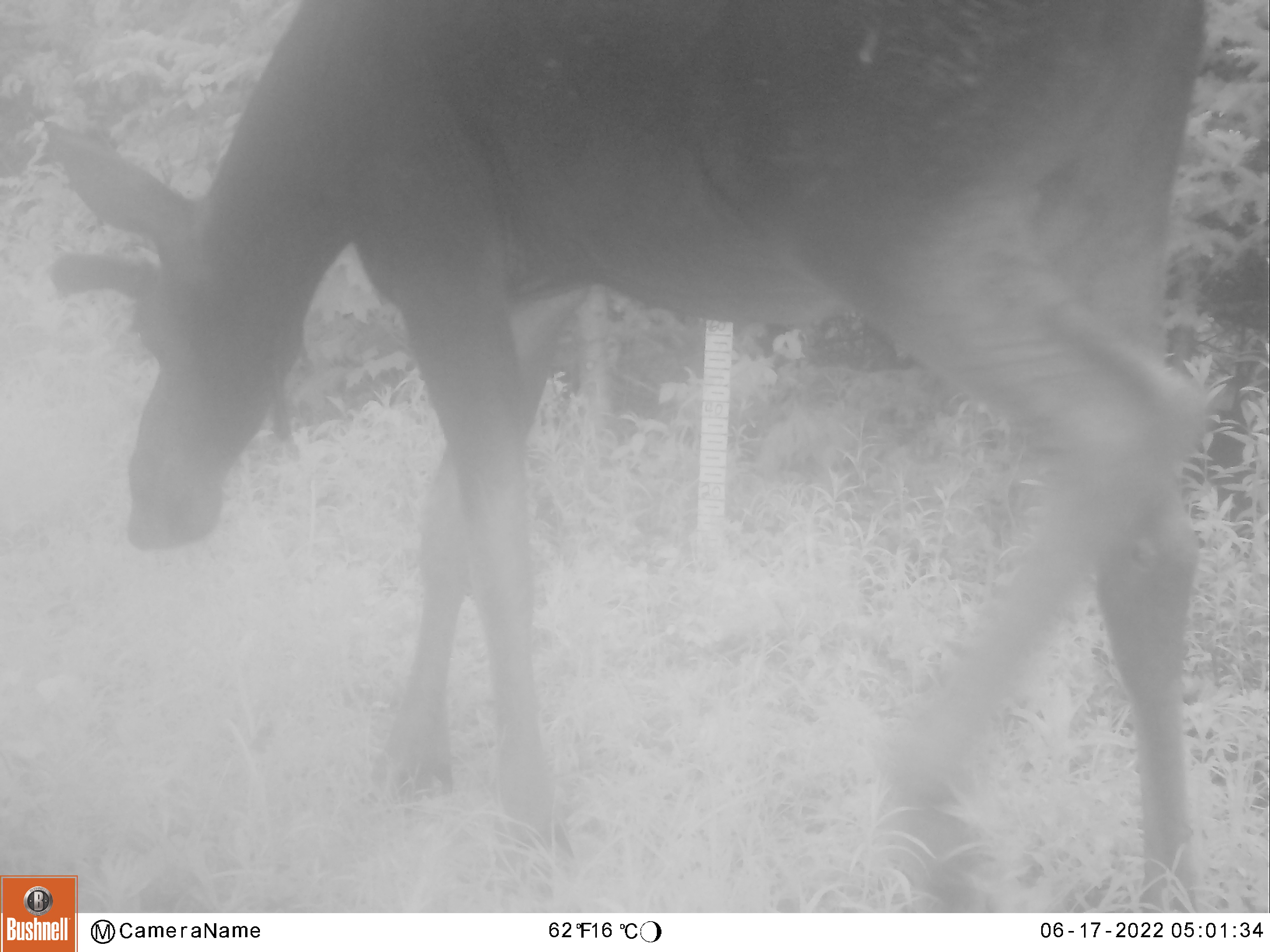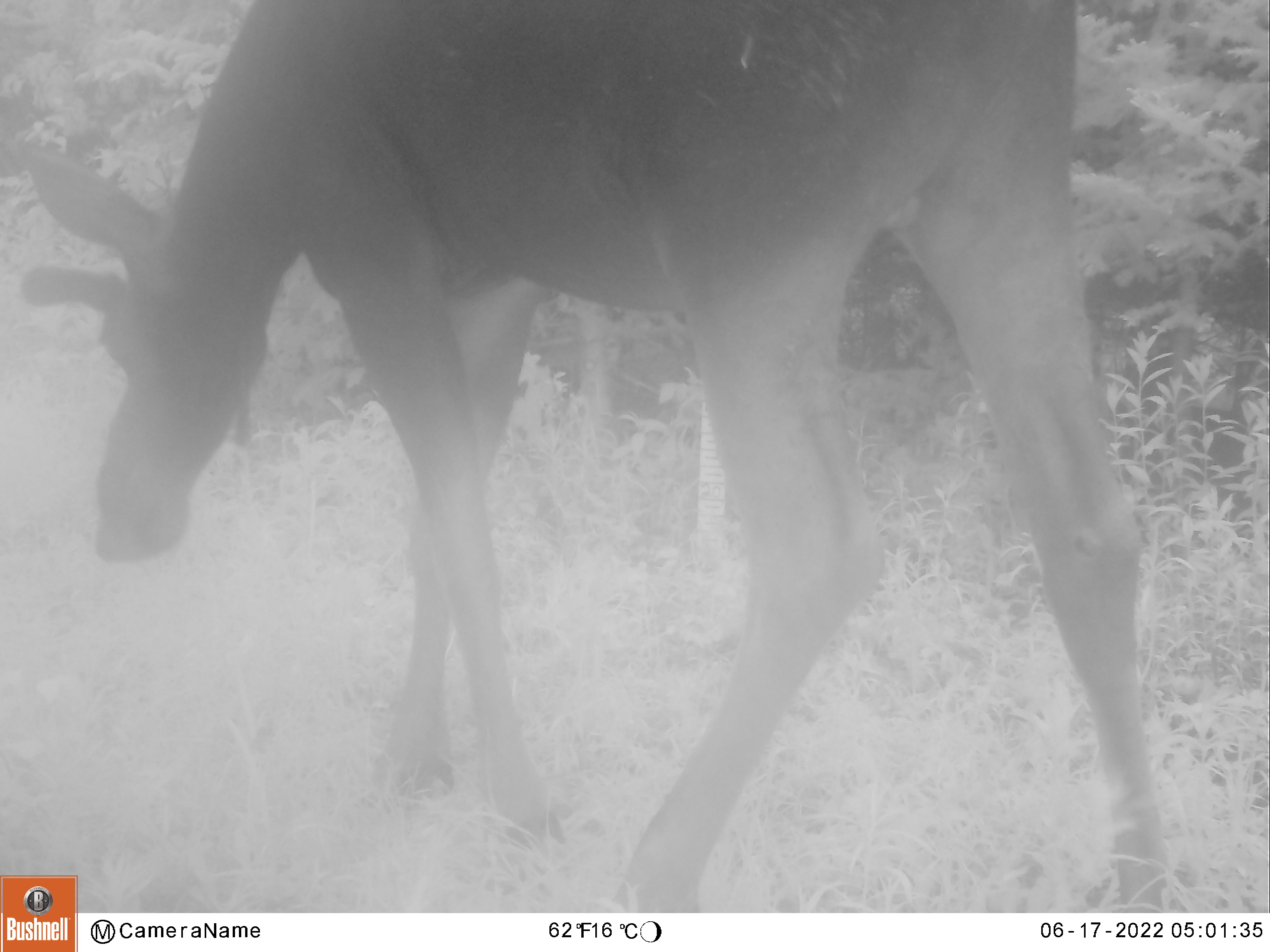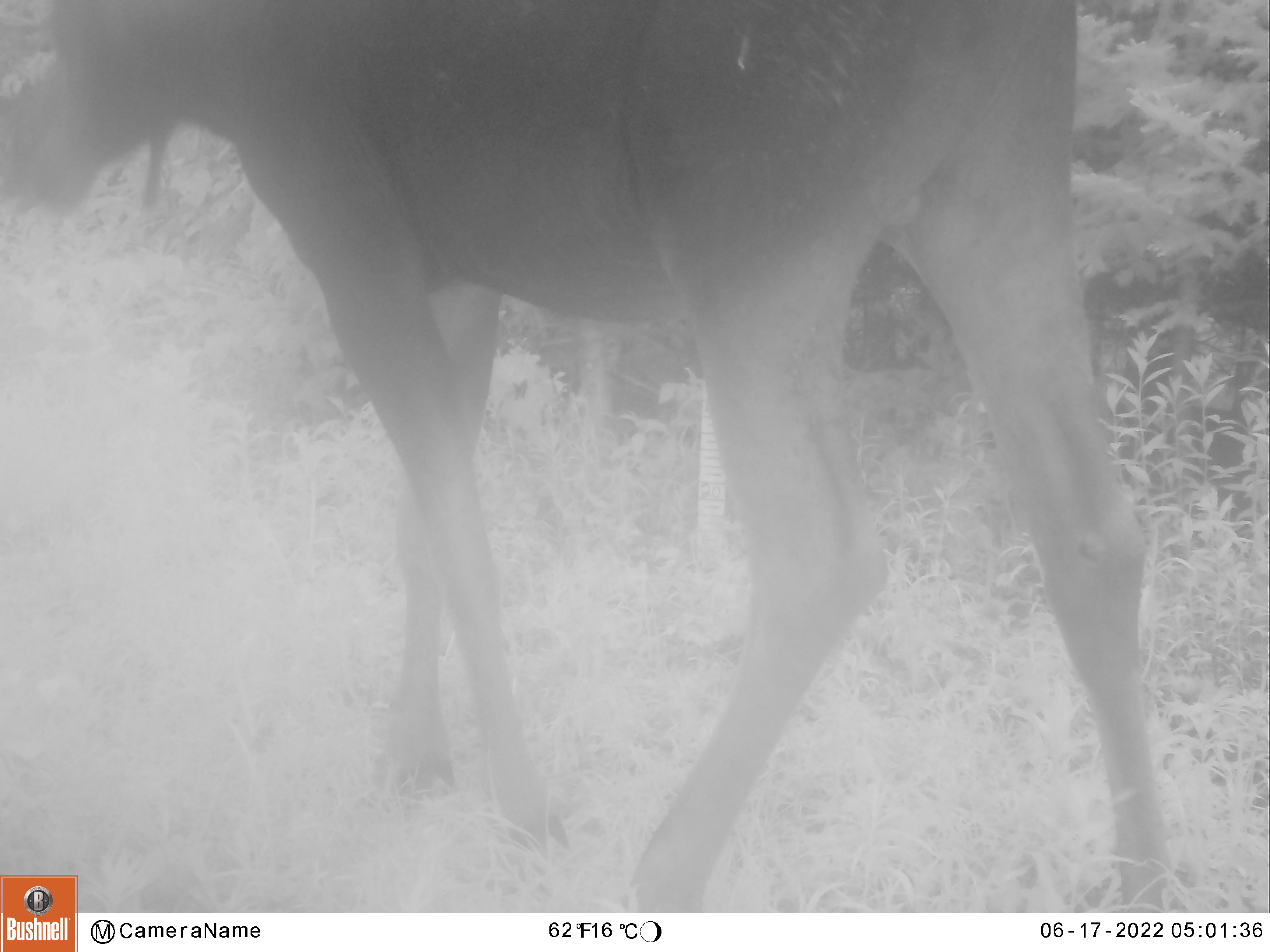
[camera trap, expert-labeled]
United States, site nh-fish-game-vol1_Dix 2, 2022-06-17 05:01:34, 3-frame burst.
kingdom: Animalia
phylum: Chordata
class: Mammalia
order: Artiodactyla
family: Cervidae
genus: Alces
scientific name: Alces alces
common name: moose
Moose (Alces alces).